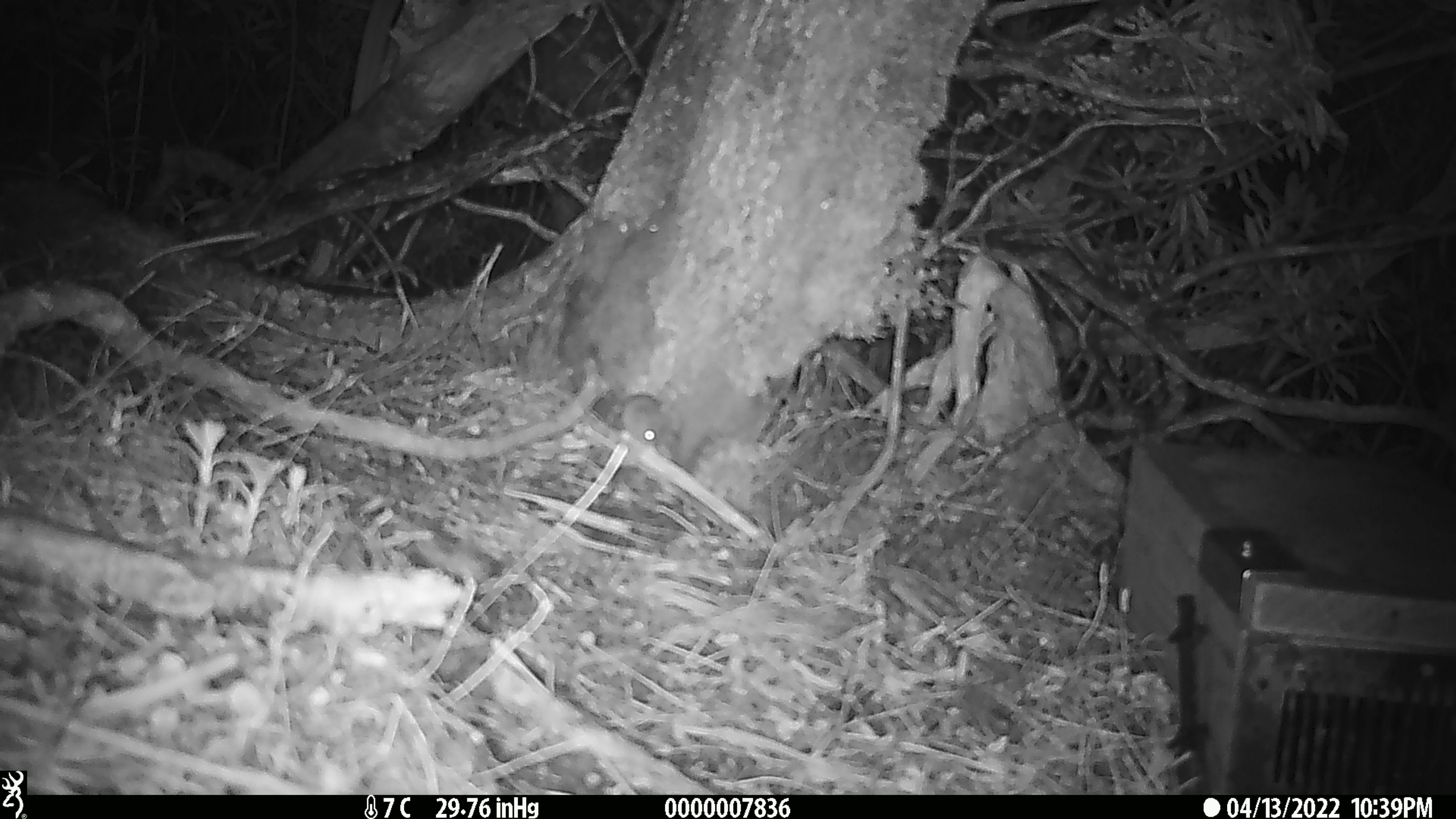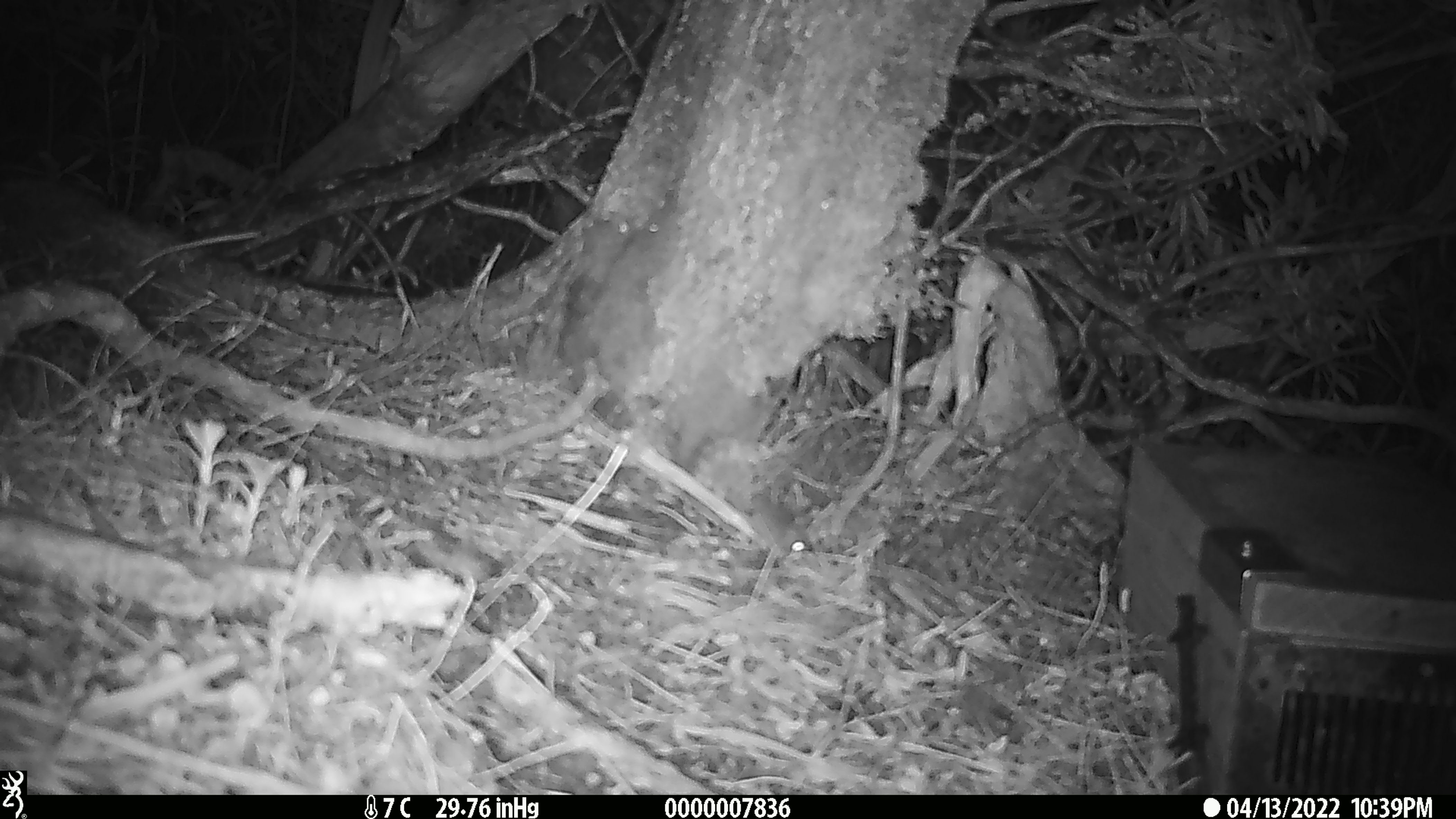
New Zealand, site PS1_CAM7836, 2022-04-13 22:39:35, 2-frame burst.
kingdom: Animalia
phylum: Chordata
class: Mammalia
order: Rodentia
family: Muridae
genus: Mus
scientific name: Mus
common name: mouse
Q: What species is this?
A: Mouse (Mus).